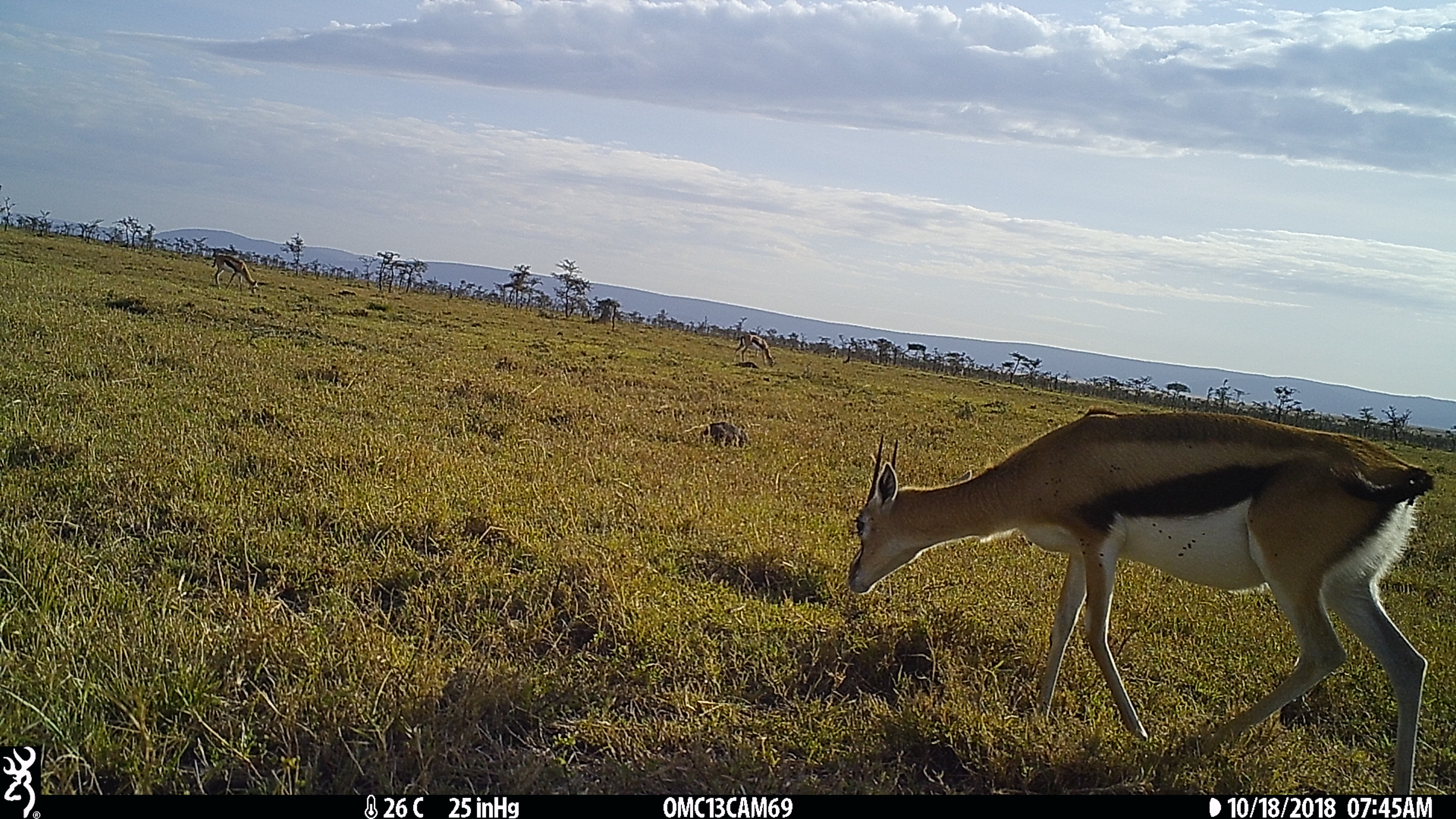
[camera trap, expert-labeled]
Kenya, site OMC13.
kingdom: Animalia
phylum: Chordata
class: Mammalia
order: Artiodactyla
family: Bovidae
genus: Eudorcas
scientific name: Eudorcas thomsonii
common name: thomon's gazelle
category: gazelle thomsons